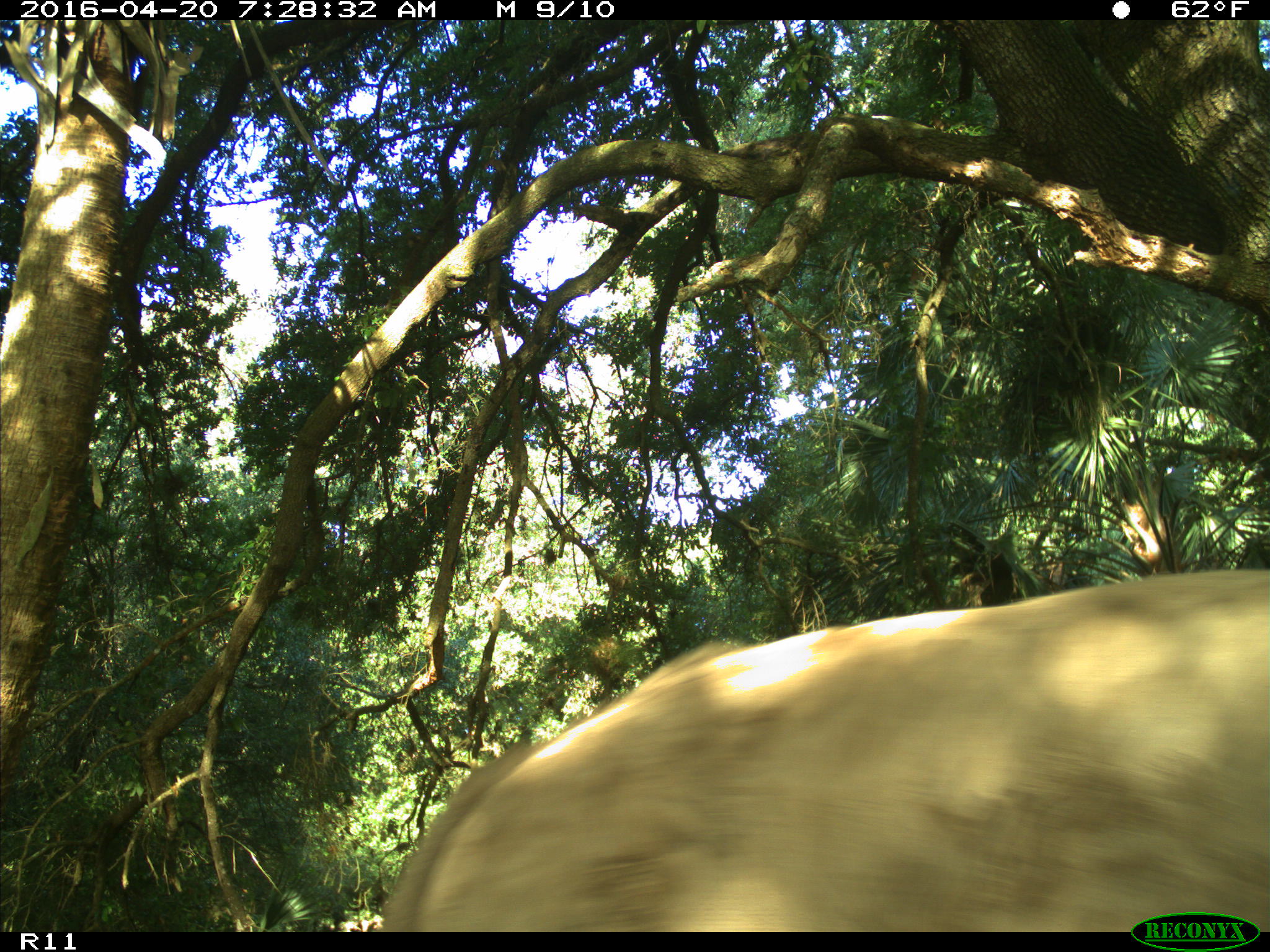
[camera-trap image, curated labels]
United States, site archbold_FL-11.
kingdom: Animalia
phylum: Chordata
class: Mammalia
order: Artiodactyla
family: Bovidae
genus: Bos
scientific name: Bos taurus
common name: domestic cow